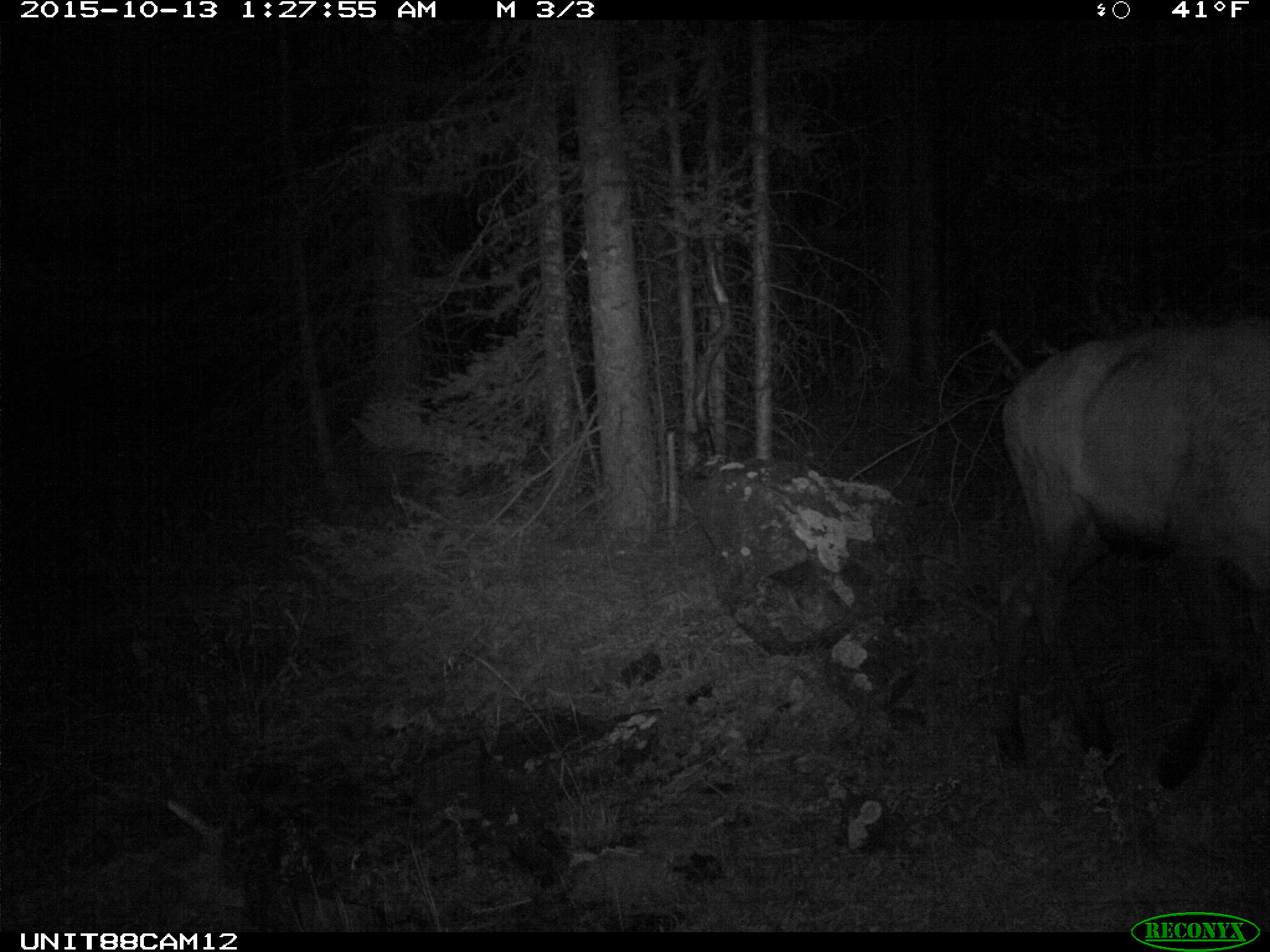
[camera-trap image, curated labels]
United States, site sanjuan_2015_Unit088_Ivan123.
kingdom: Animalia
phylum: Chordata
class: Mammalia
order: Artiodactyla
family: Cervidae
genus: Cervus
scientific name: Cervus elaphus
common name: red deer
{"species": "Cervus elaphus (red deer)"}